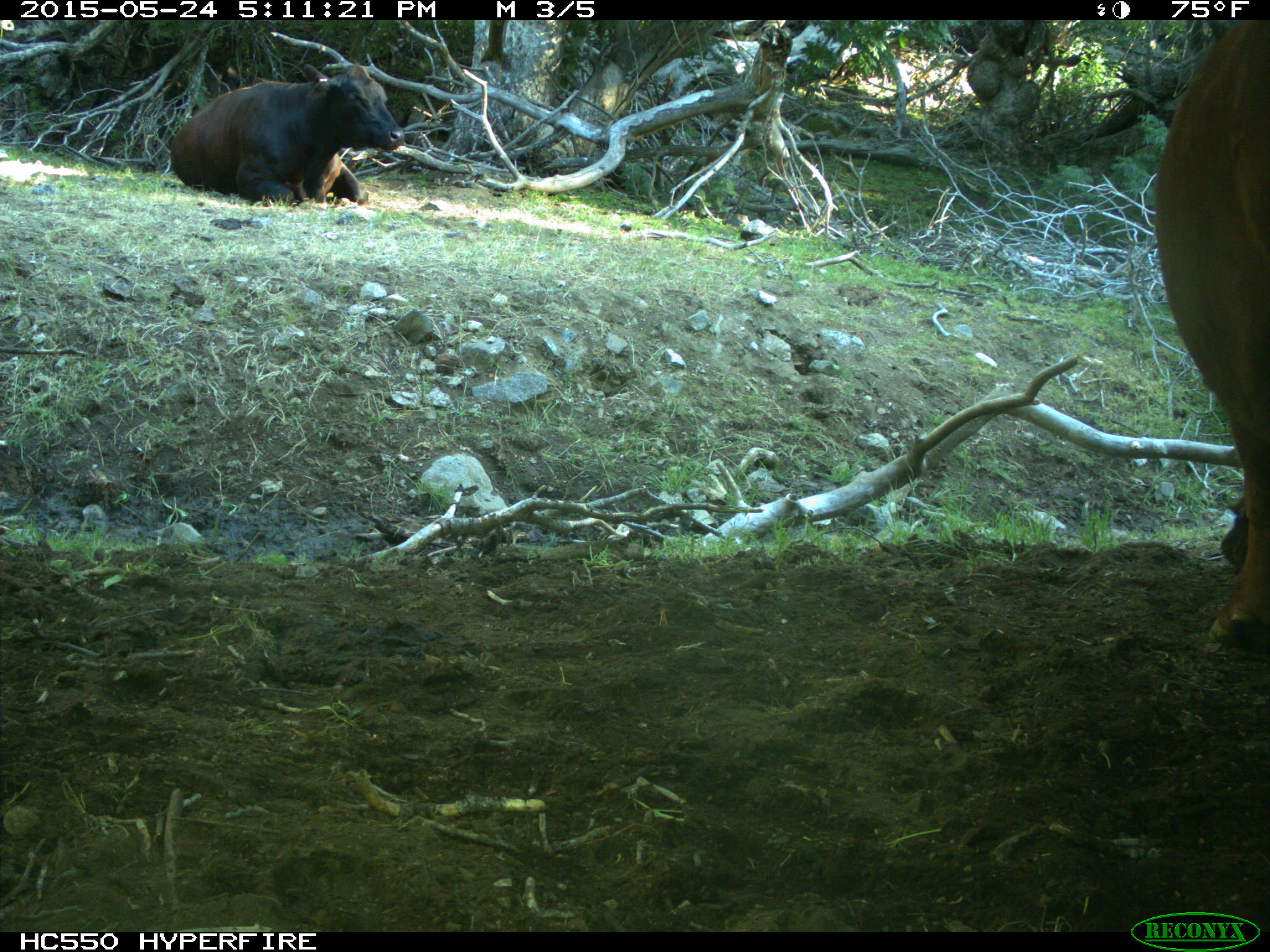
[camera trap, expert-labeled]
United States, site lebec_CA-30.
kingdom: Animalia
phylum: Chordata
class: Mammalia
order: Artiodactyla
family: Bovidae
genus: Bos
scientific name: Bos taurus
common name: domestic cow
Bos taurus (domestic cow).